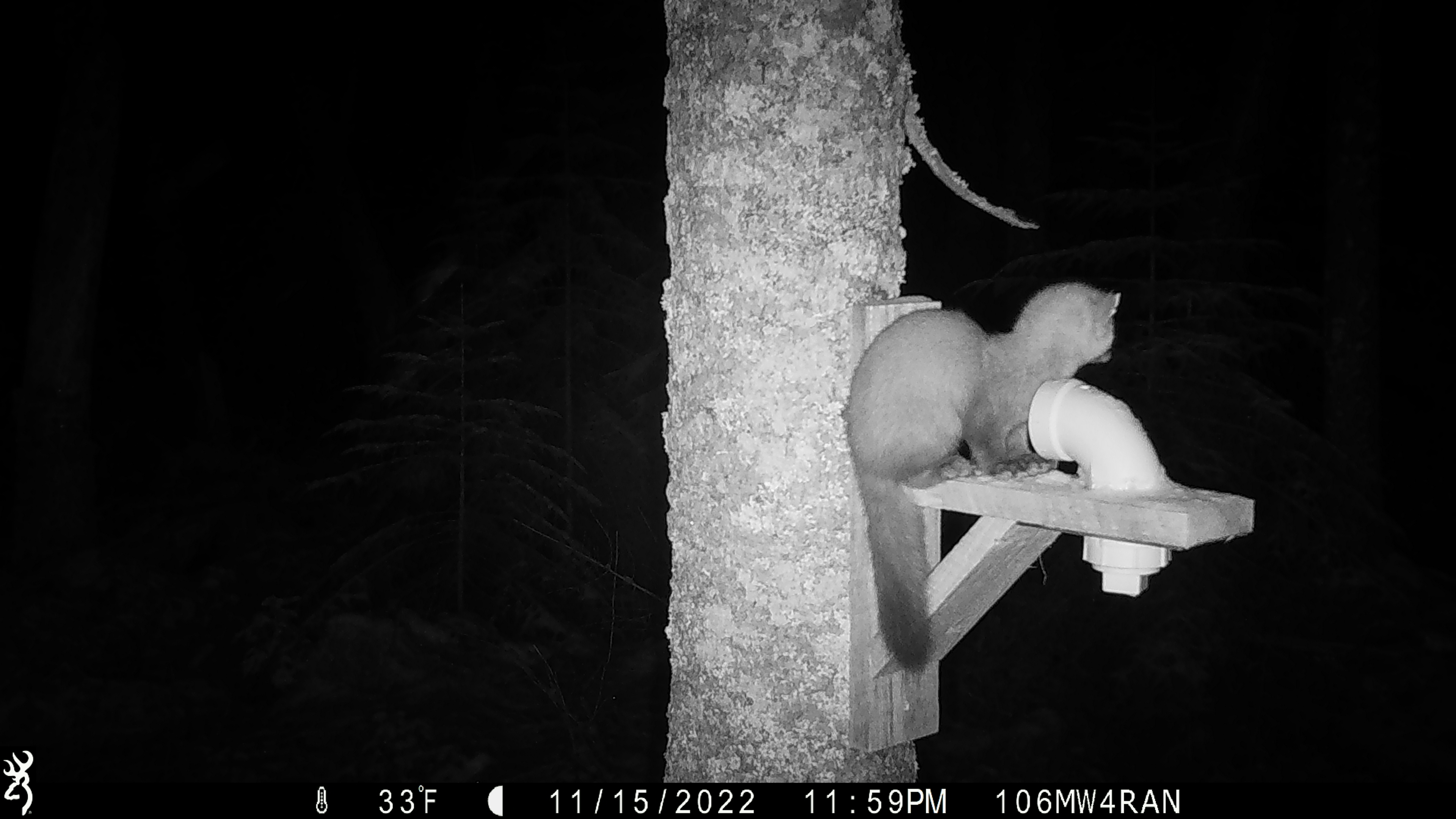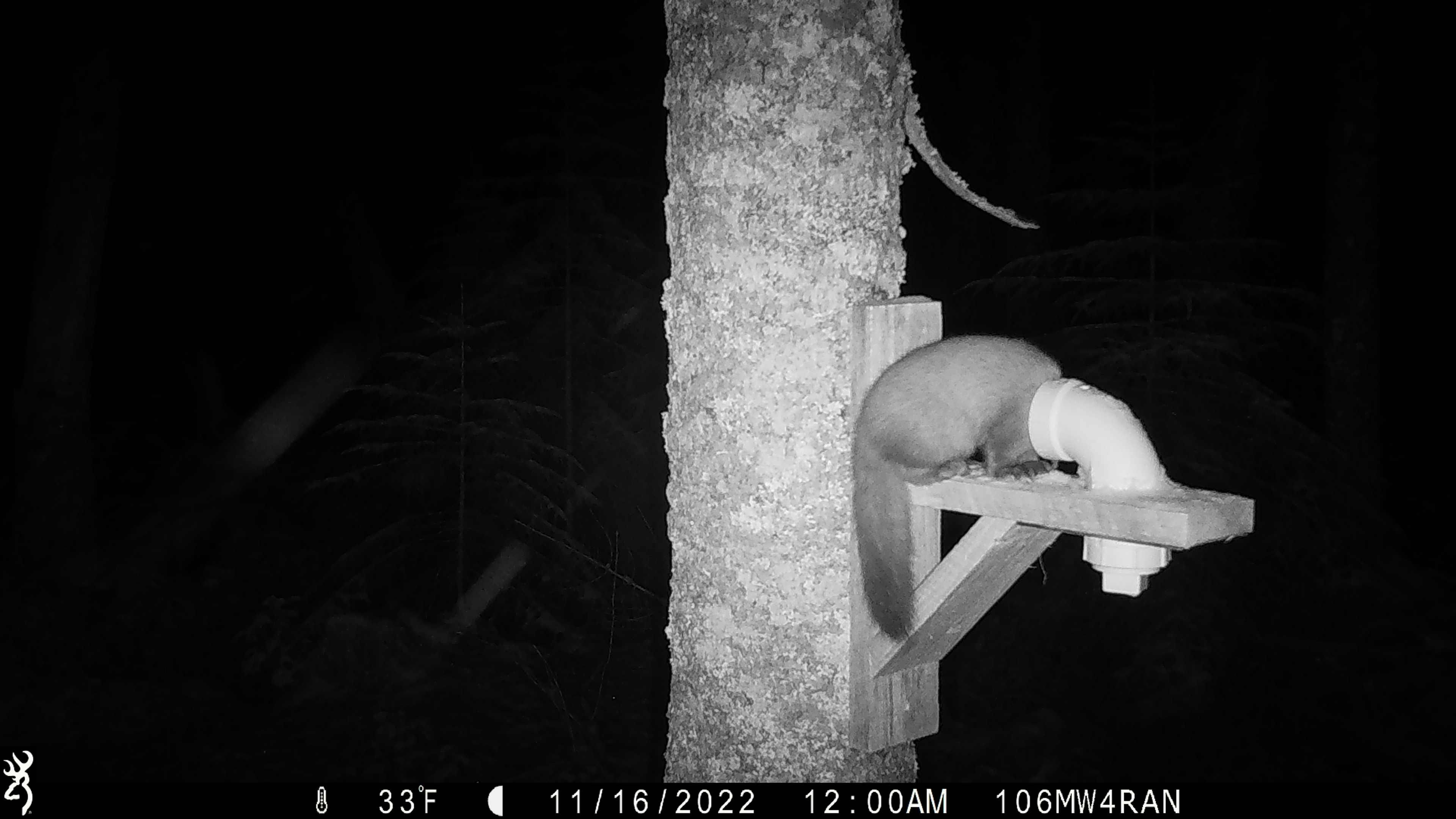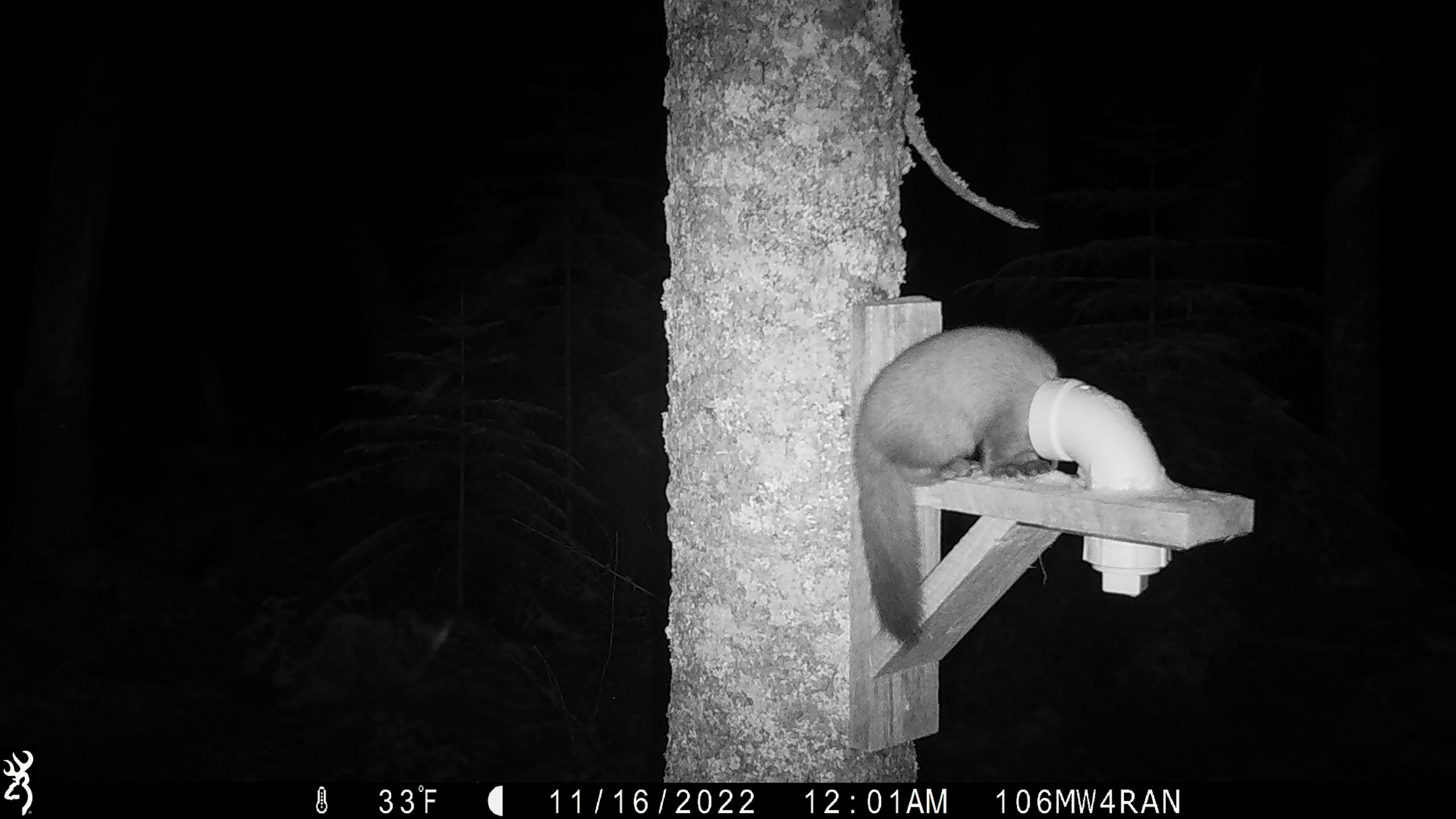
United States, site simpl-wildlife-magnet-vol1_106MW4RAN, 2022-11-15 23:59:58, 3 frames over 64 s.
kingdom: Animalia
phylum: Chordata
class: Mammalia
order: Carnivora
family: Mustelidae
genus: Martes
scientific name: Martes americana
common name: american marten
American marten (Martes americana).